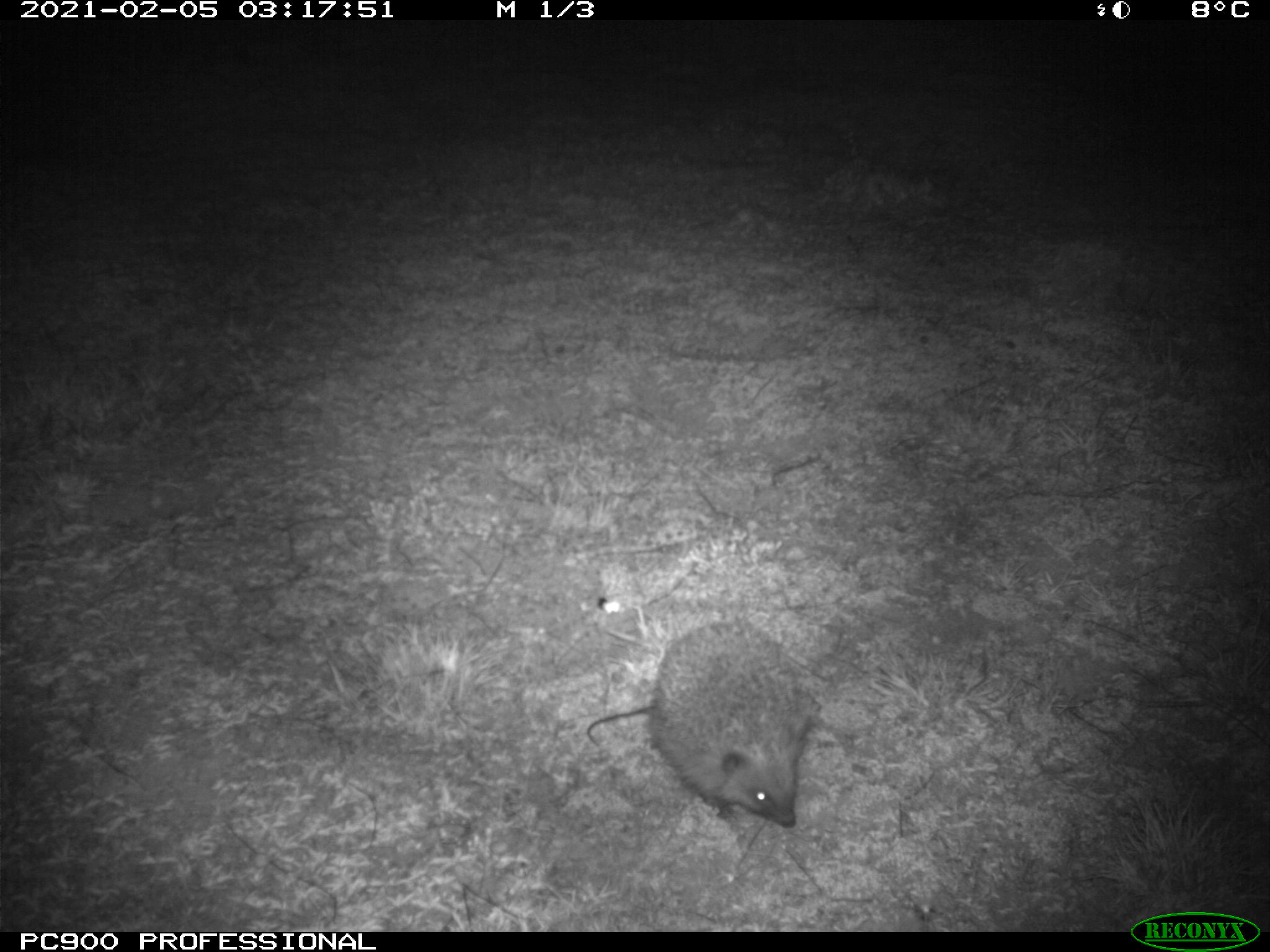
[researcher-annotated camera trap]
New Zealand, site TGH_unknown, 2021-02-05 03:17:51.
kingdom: Animalia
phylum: Chordata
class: Mammalia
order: Eulipotyphla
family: Erinaceidae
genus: Erinaceus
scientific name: Erinaceus europaeus europaeus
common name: european hedgehog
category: hedgehog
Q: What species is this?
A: Hedgehog (european hedgehog) (Erinaceus europaeus europaeus).